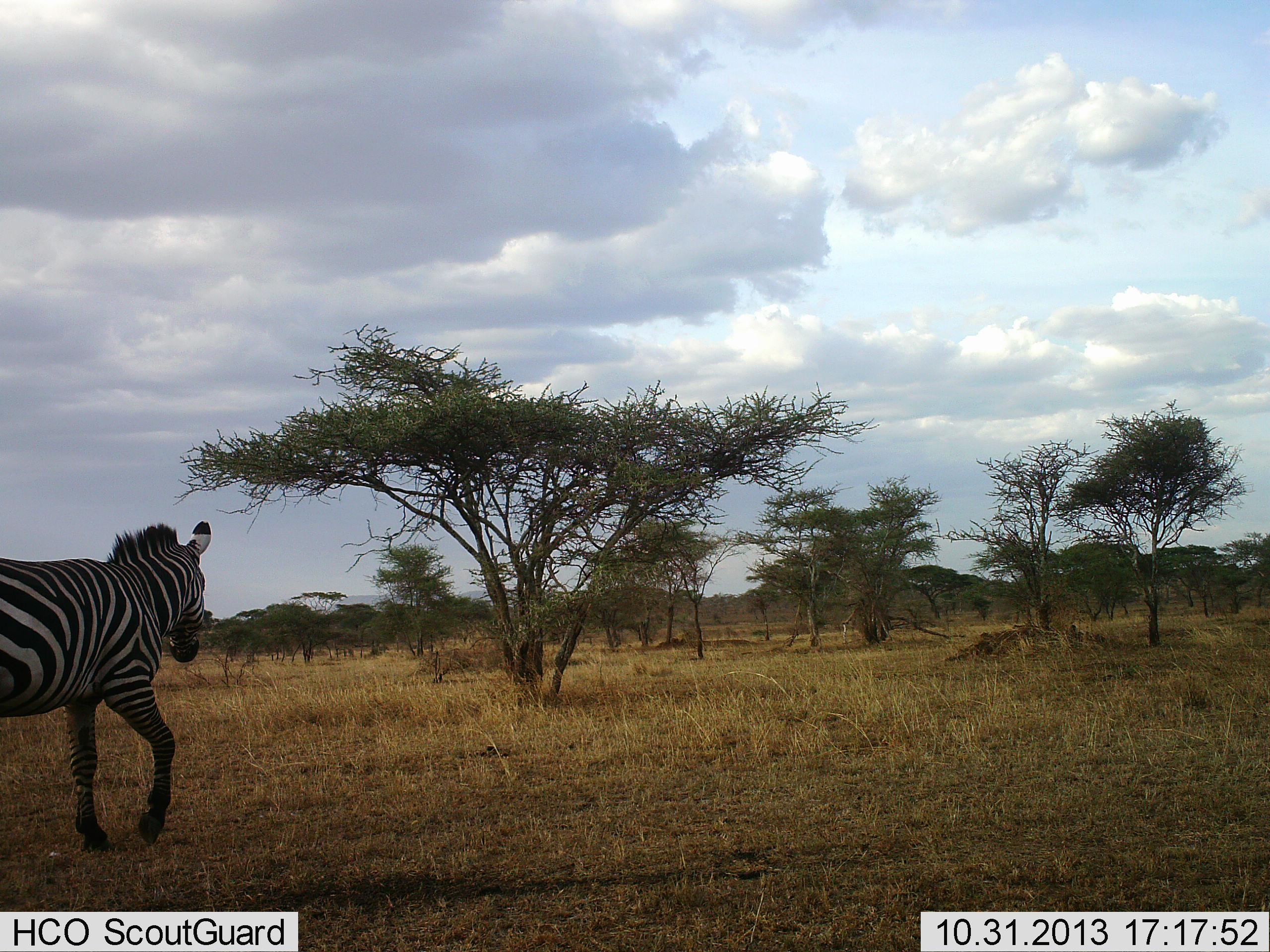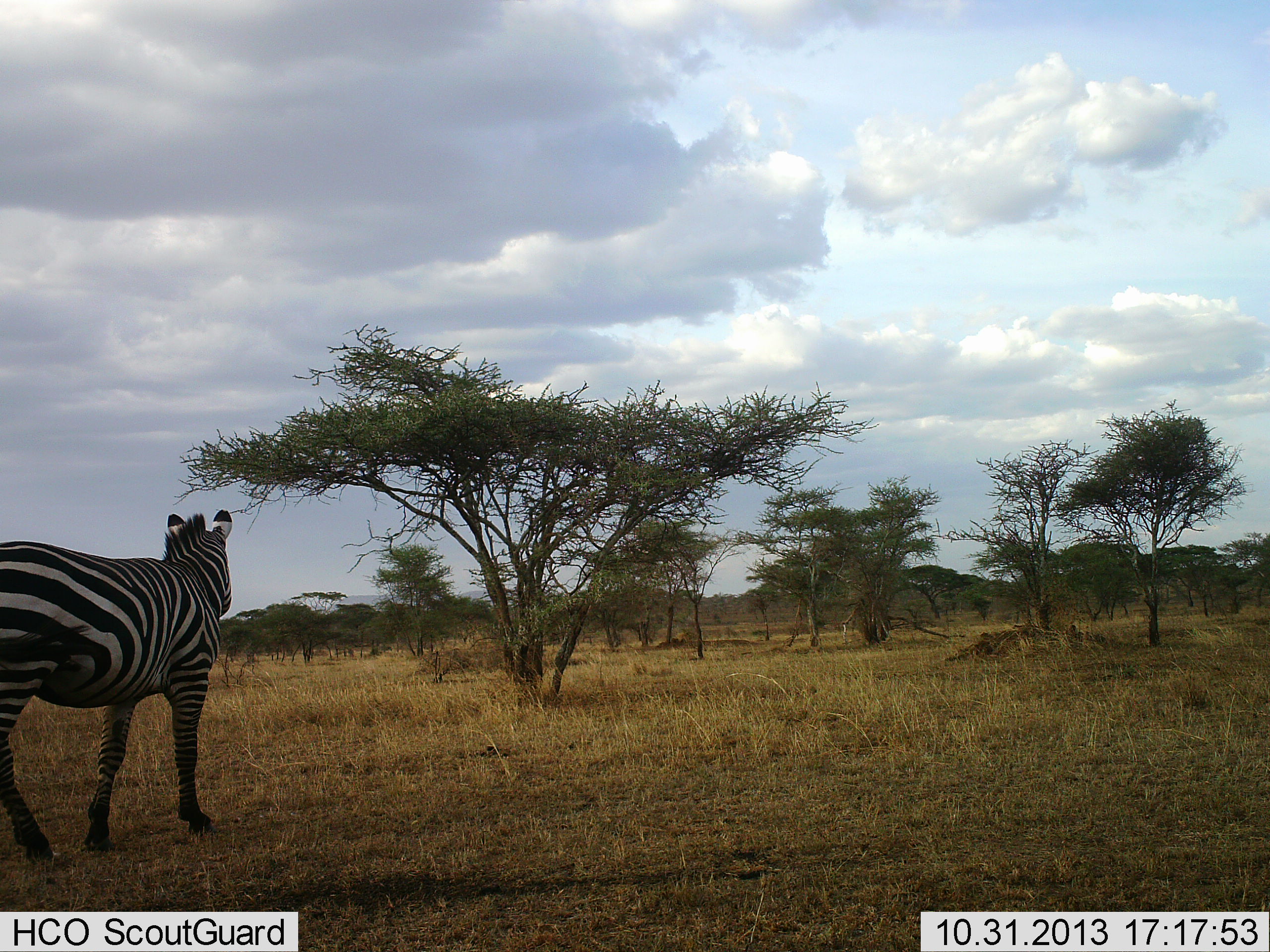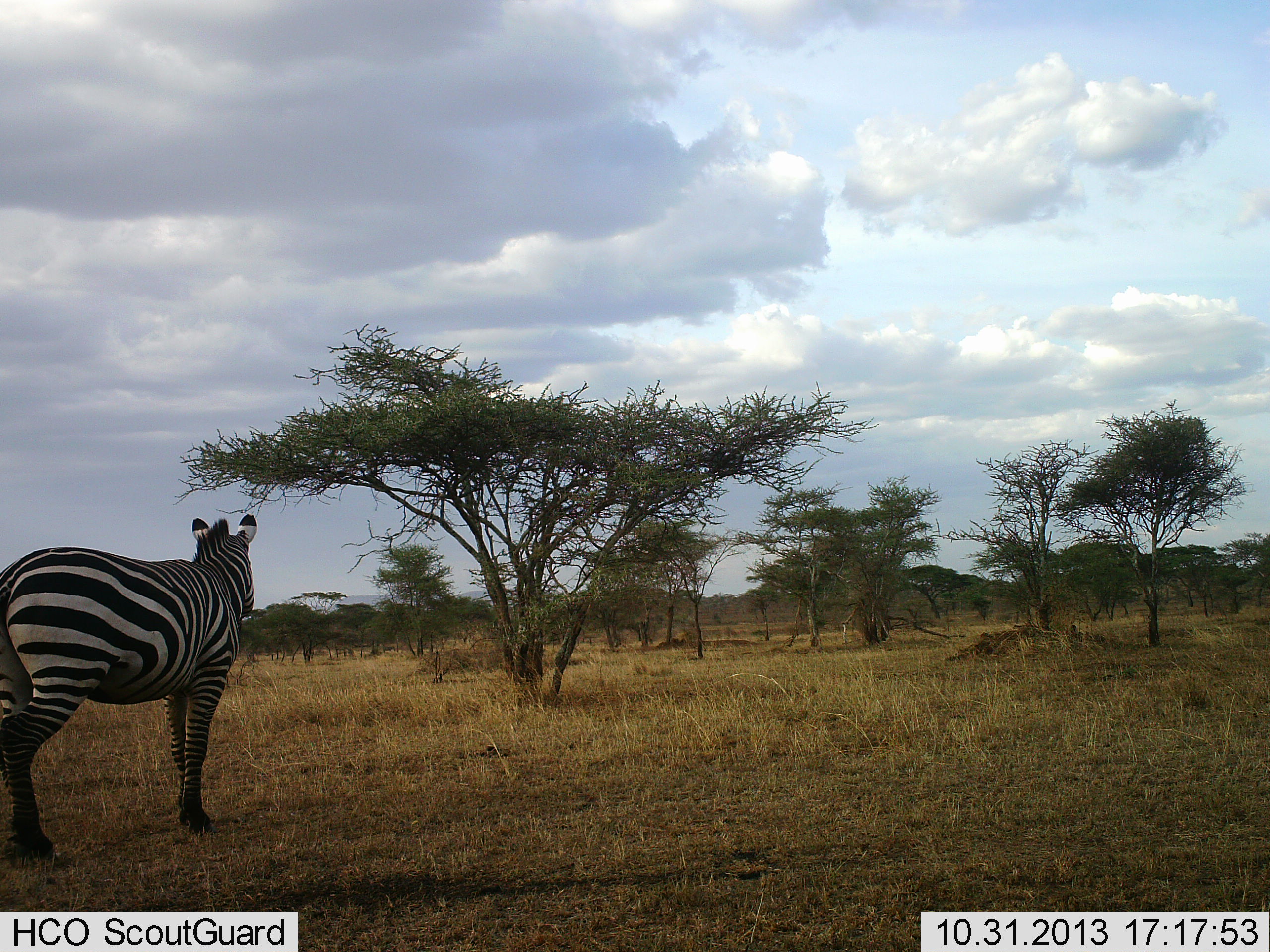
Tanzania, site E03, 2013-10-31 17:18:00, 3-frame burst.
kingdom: Animalia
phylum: Chordata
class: Mammalia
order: Perissodactyla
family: Equidae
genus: Equus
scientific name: Equus quagga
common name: plains zebra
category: zebra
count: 1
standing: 10%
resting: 0%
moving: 90%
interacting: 0%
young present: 0%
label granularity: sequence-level